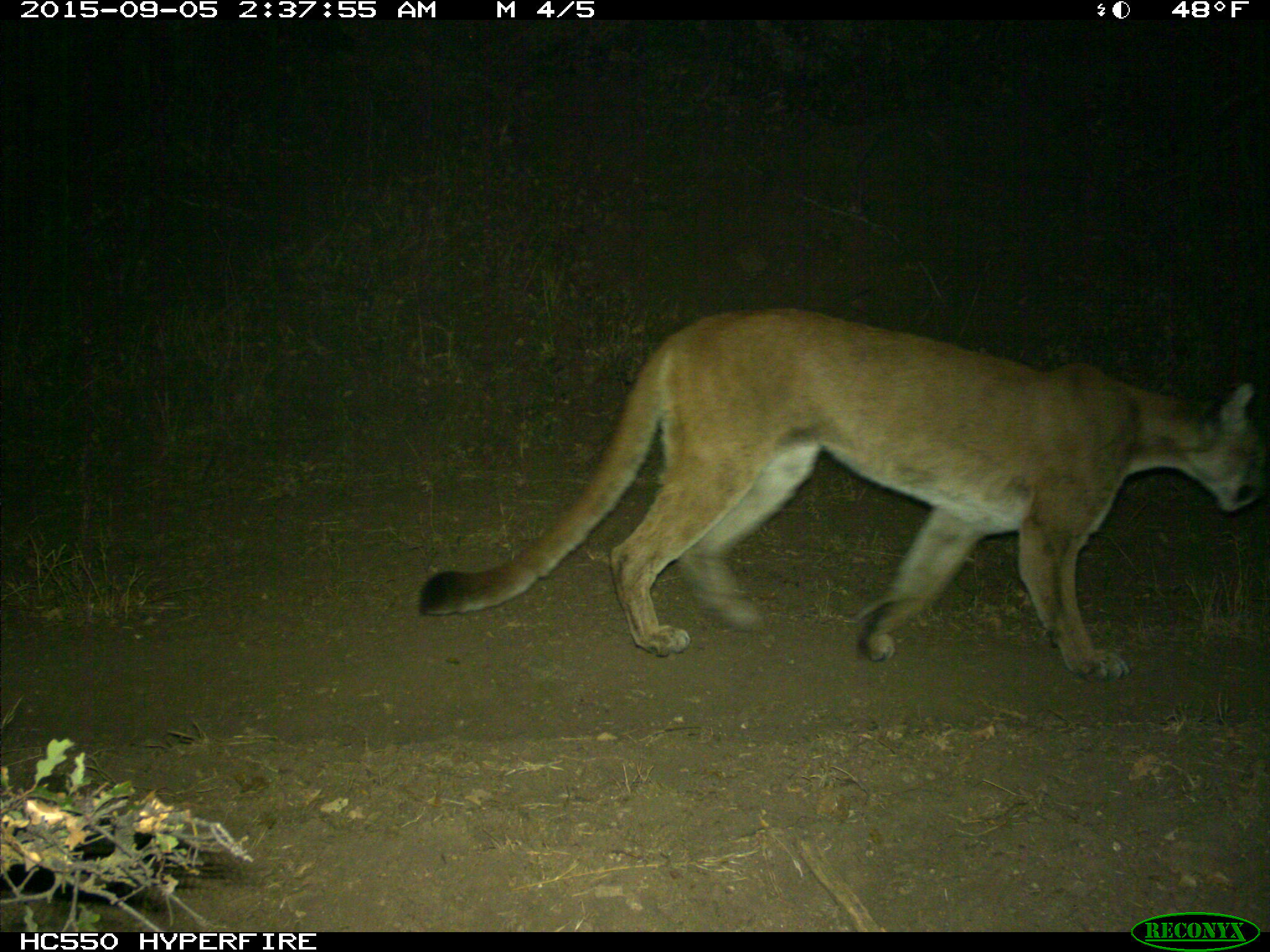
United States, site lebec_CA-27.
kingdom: Animalia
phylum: Chordata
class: Mammalia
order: Carnivora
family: Felidae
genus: Puma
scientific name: Puma concolor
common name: mountain lion